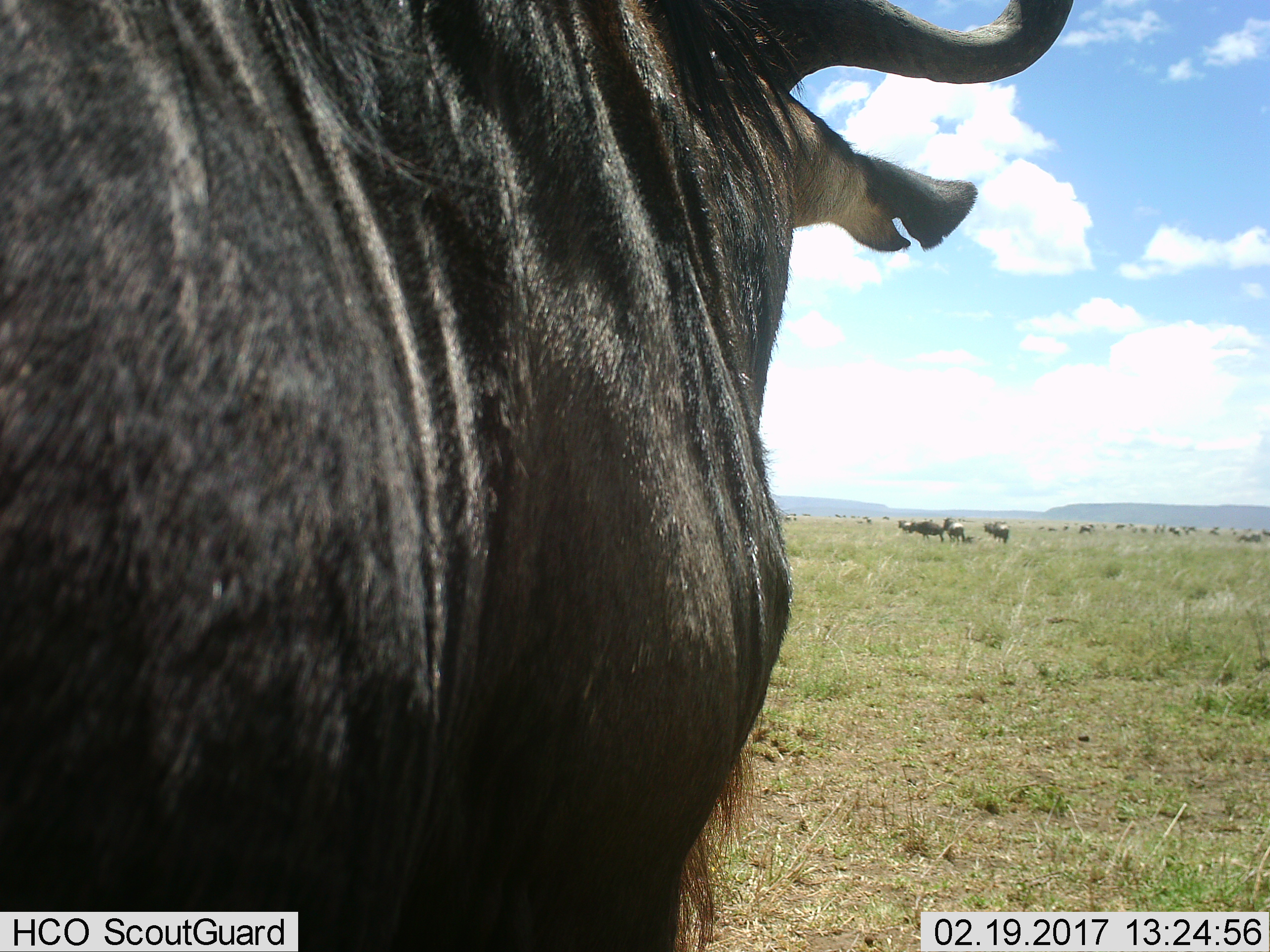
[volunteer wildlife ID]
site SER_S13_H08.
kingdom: Animalia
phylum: Chordata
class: Mammalia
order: Artiodactyla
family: Bovidae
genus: Connochaetes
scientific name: Connochaetes taurinus taurinus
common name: blue wildebeest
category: wildebeestblue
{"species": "wildebeestblue (blue wildebeest) (Connochaetes taurinus taurinus)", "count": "11-50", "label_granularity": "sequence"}